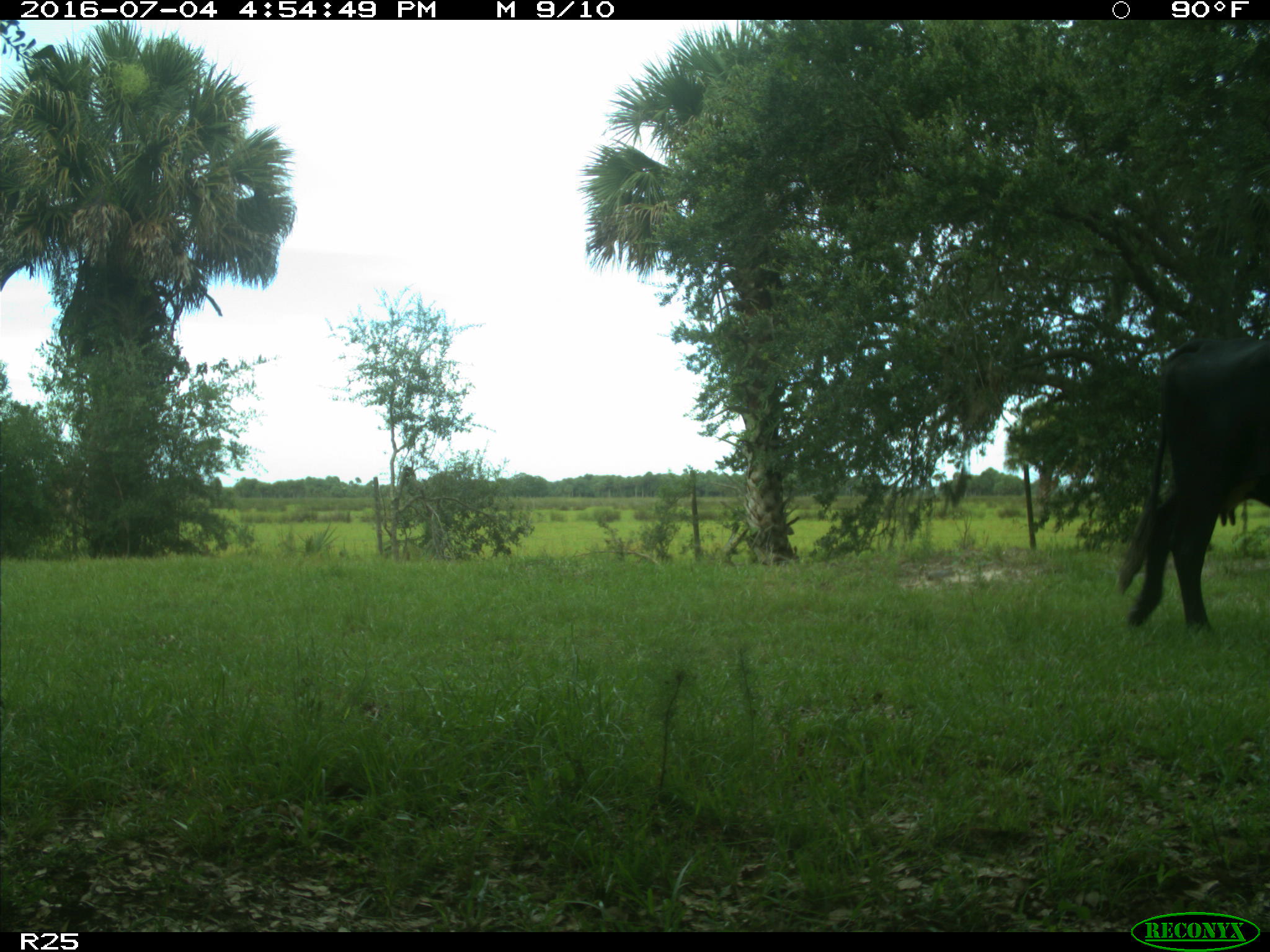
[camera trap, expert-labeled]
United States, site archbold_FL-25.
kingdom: Animalia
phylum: Chordata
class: Mammalia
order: Artiodactyla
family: Bovidae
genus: Bos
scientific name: Bos taurus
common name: domestic cow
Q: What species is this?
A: Bos taurus (domestic cow).